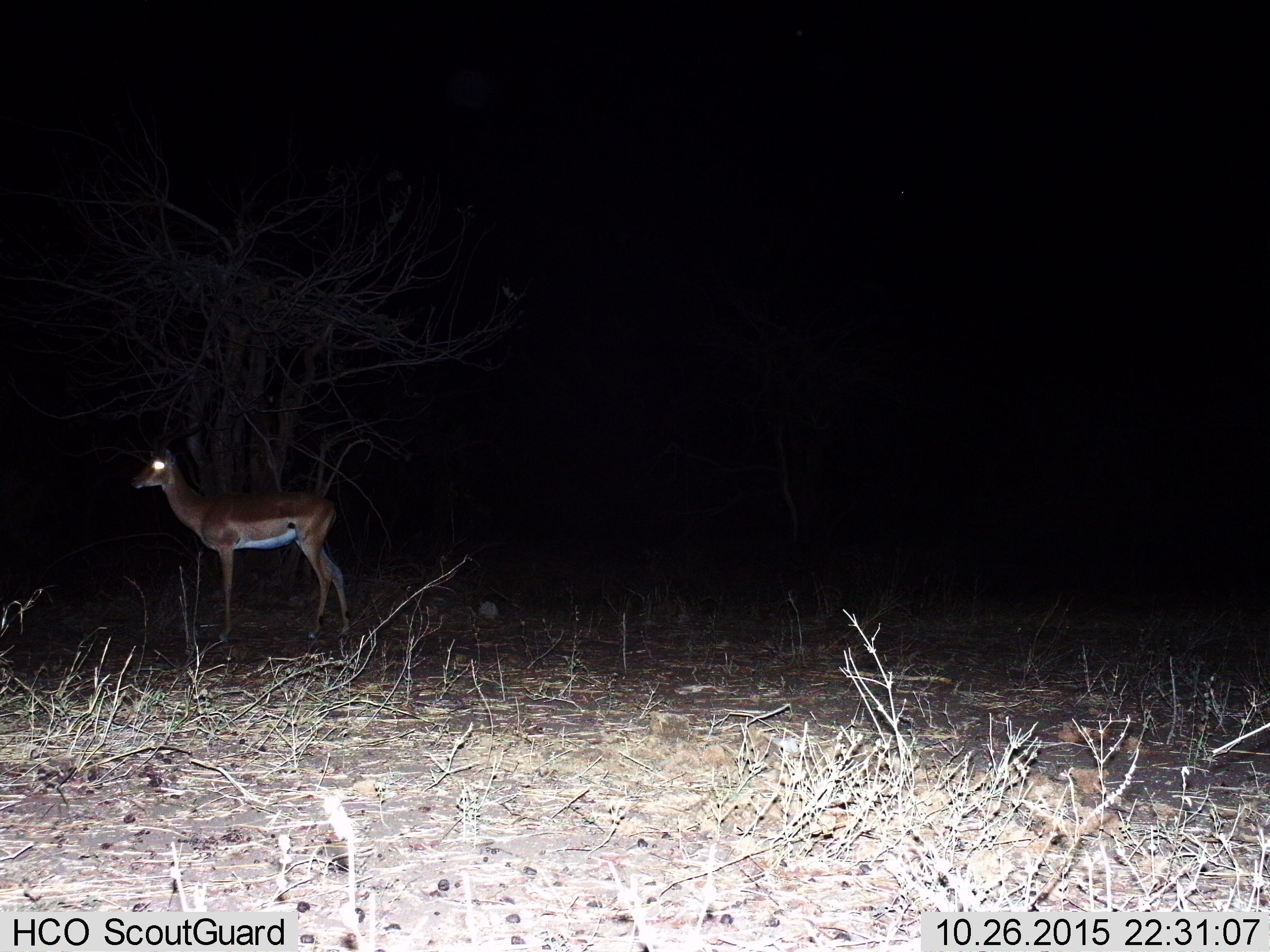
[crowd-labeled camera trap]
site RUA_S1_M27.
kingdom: Animalia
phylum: Chordata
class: Mammalia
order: Artiodactyla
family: Bovidae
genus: Aepyceros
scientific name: Aepyceros melampus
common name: impala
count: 1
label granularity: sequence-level